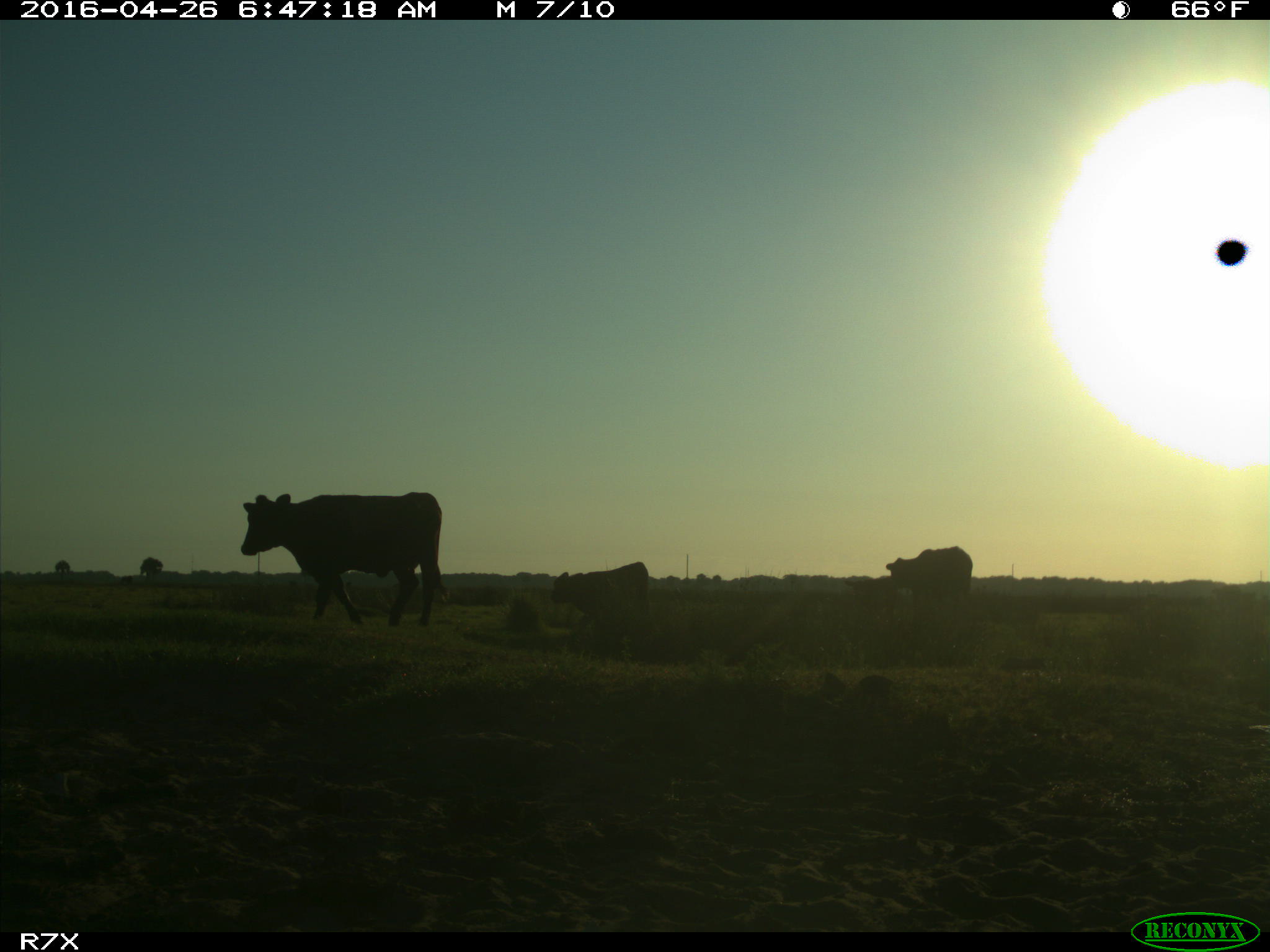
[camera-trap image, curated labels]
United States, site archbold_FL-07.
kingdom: Animalia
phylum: Chordata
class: Mammalia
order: Artiodactyla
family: Bovidae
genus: Bos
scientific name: Bos taurus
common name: domestic cow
Bos taurus (domestic cow).